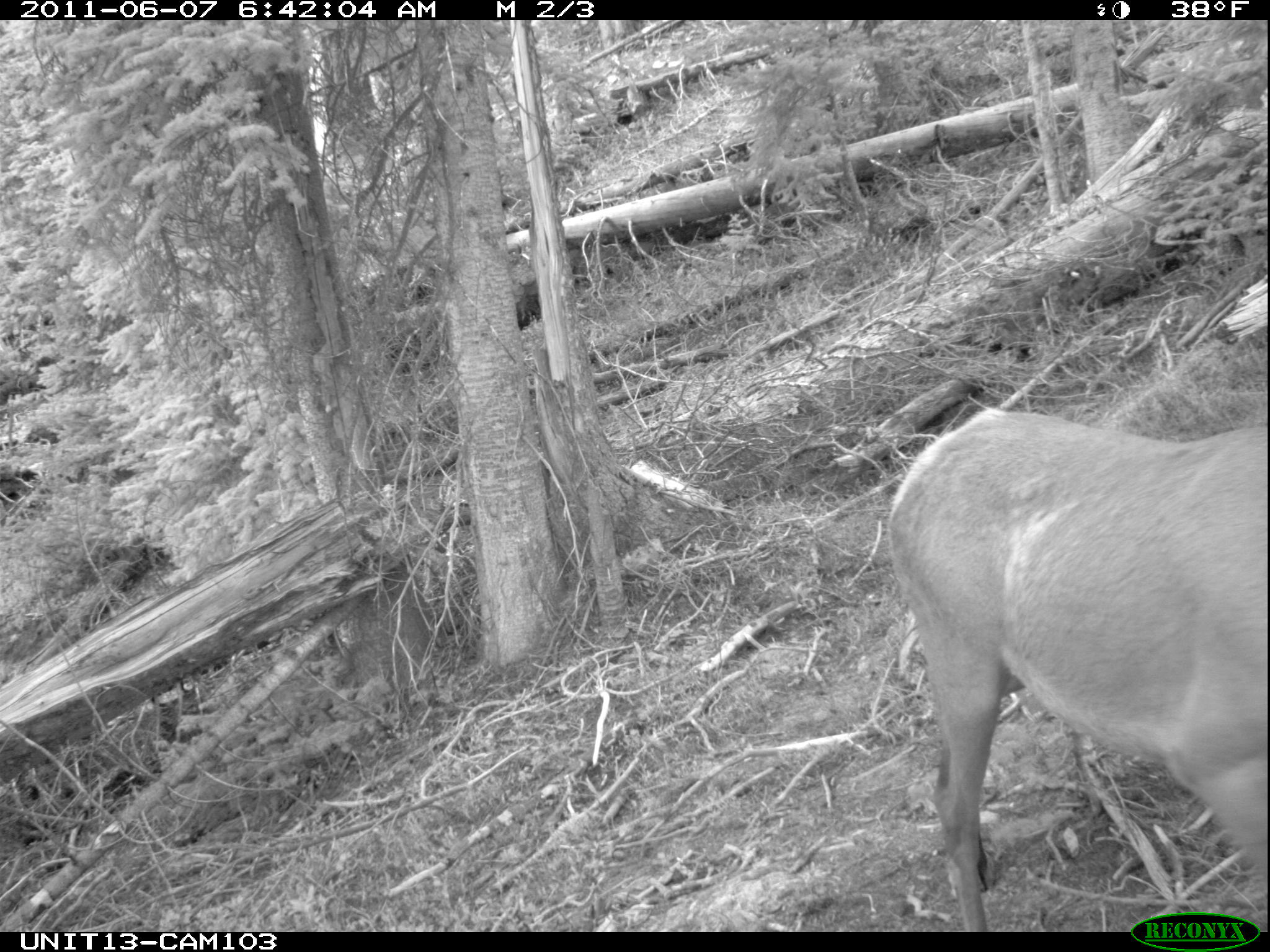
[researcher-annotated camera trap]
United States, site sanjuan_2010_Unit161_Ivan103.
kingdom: Animalia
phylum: Chordata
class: Mammalia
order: Artiodactyla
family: Cervidae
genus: Cervus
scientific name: Cervus elaphus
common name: red deer